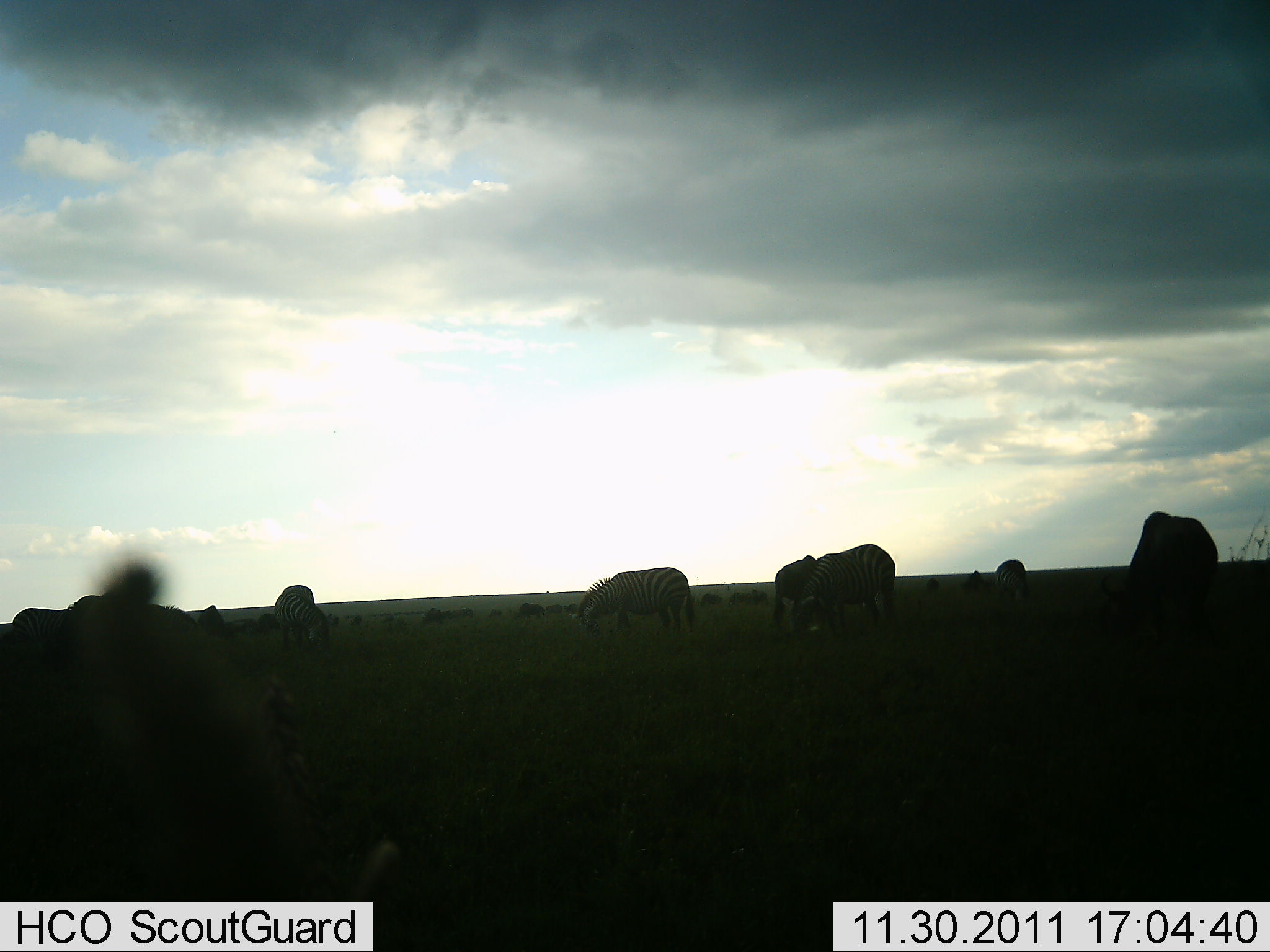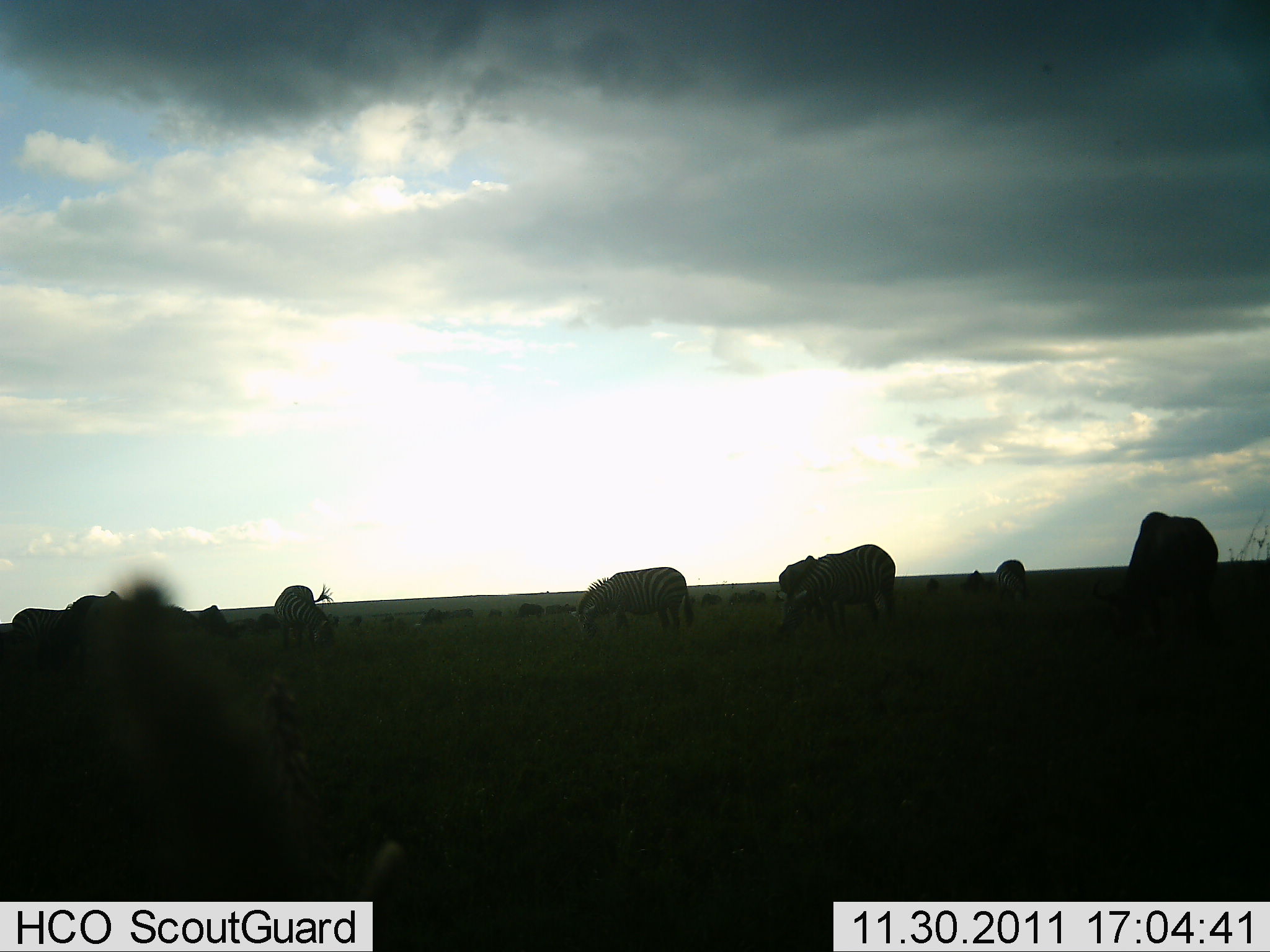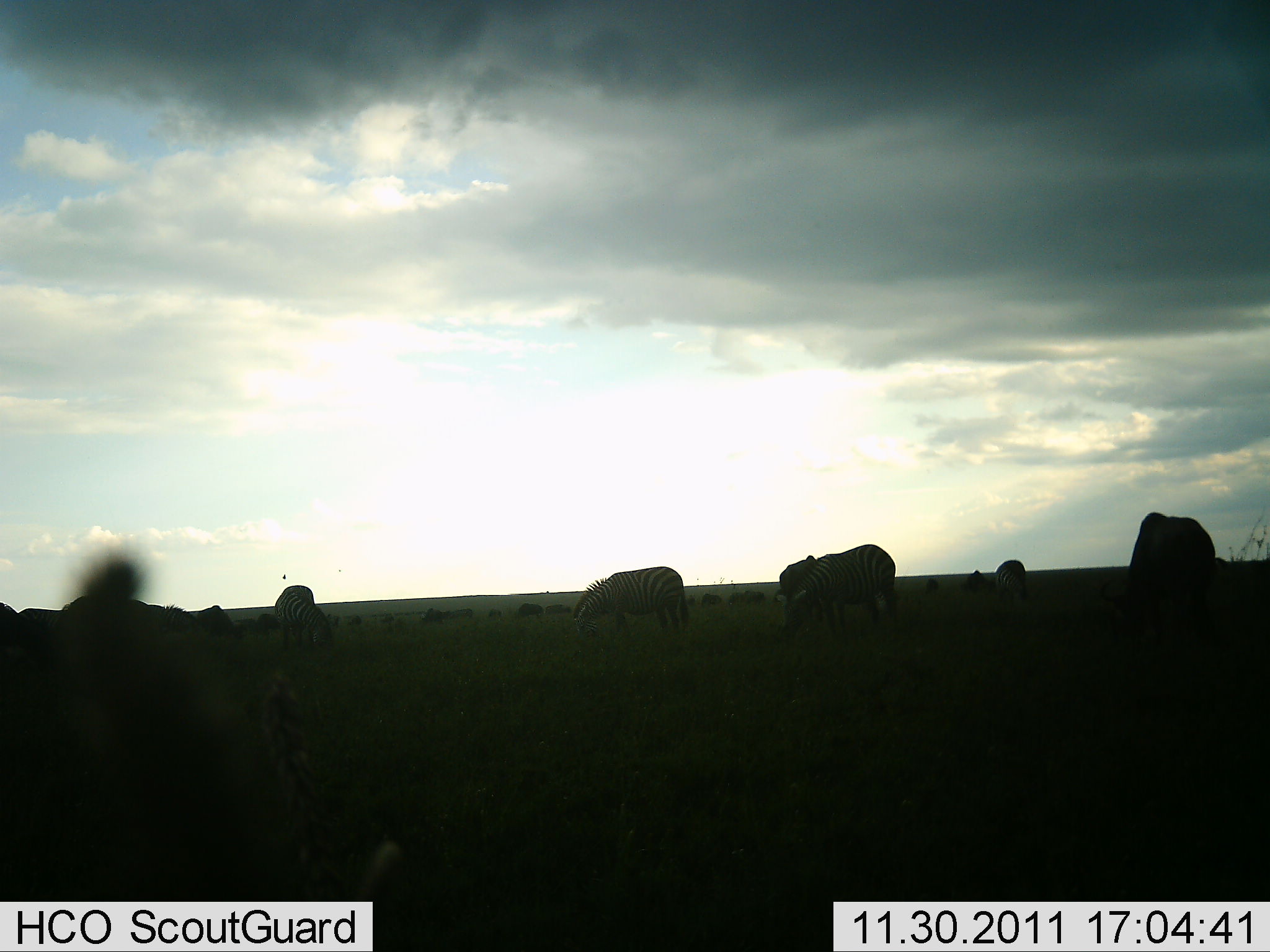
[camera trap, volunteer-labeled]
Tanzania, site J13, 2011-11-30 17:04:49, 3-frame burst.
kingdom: Animalia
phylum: Chordata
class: Mammalia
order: Perissodactyla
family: Equidae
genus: Equus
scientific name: Equus quagga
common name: plains zebra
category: zebra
Zebra (plains zebra) (Equus quagga), count 6. Behavior (volunteer vote fractions): standing 50%, resting 0%, moving 17%, interacting 0%. Young present (vote fraction): 0%. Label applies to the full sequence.